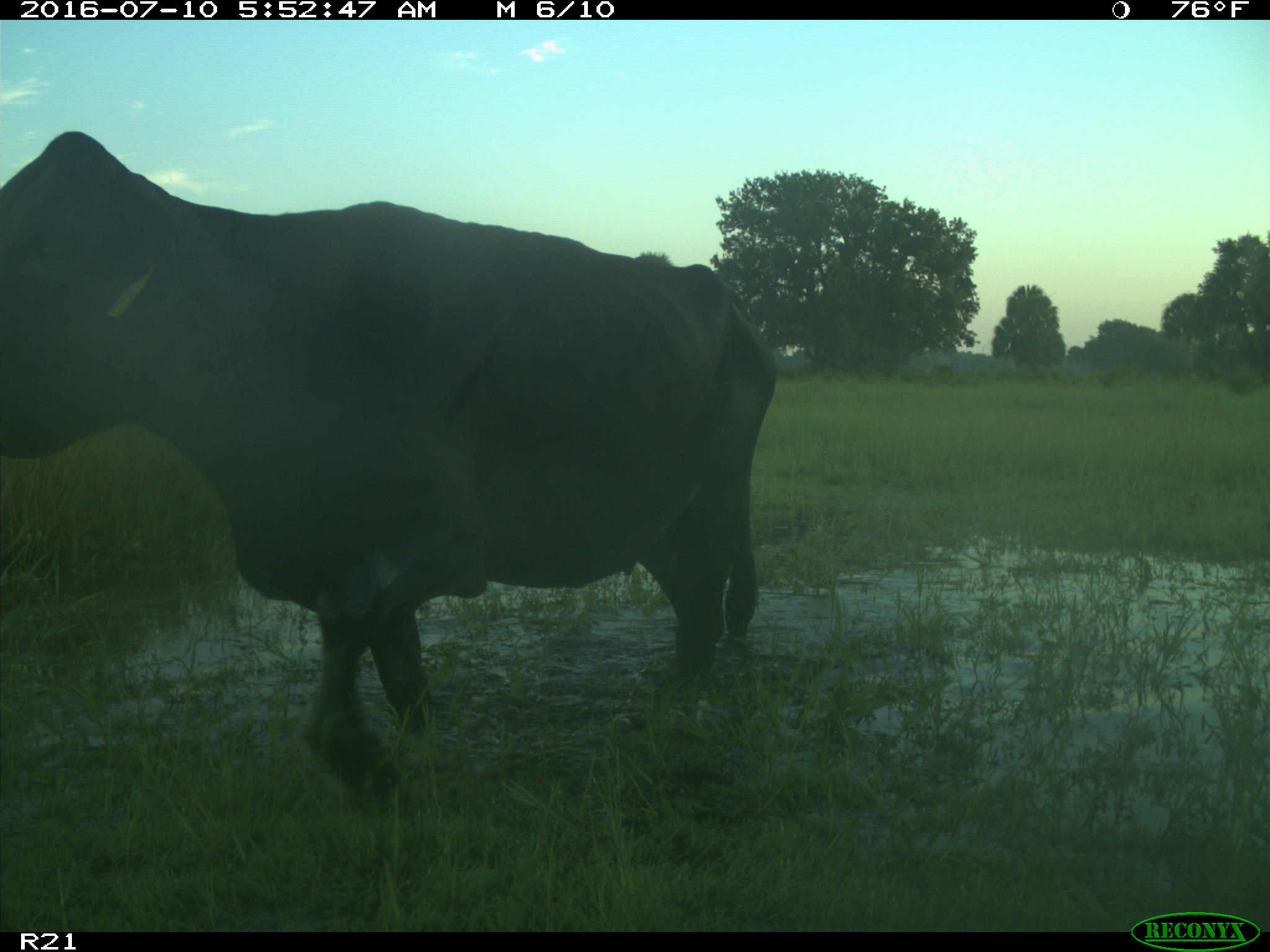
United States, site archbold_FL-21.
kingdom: Animalia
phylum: Chordata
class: Mammalia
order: Artiodactyla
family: Bovidae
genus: Bos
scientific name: Bos taurus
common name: domestic cow